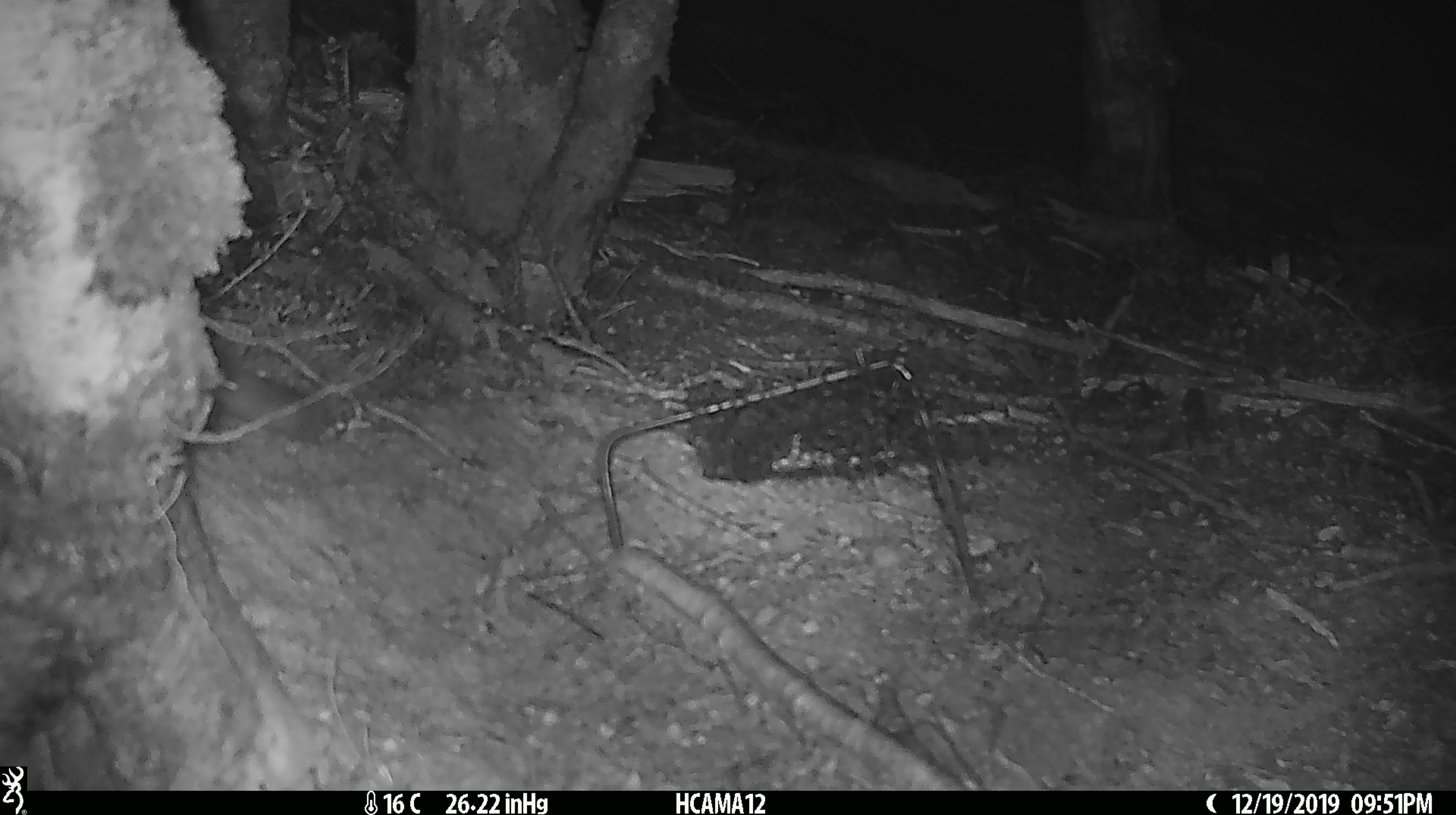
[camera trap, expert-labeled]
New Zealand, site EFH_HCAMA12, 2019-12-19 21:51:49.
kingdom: Animalia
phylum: Chordata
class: Mammalia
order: Rodentia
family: Muridae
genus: Mus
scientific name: Mus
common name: mouse